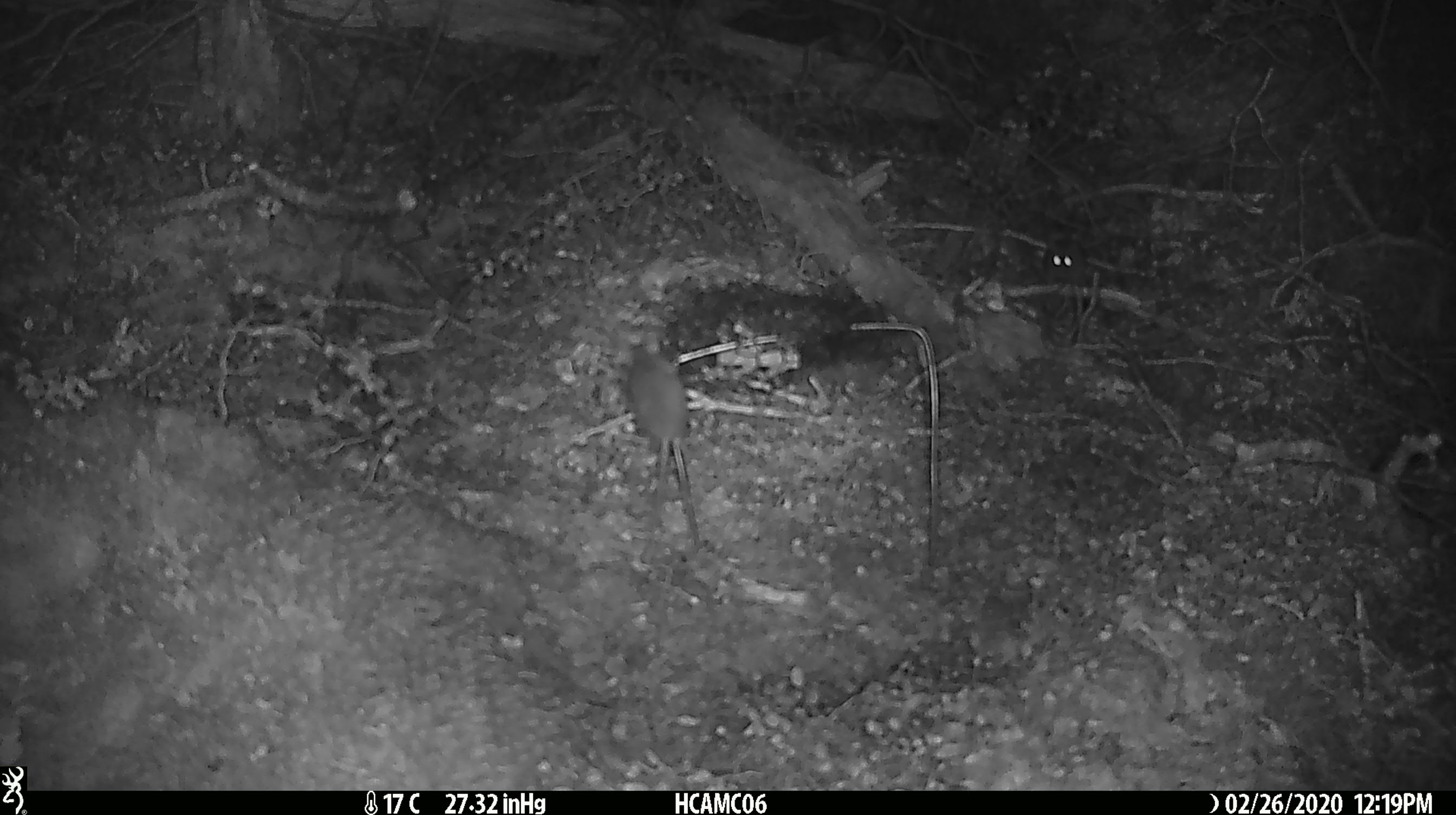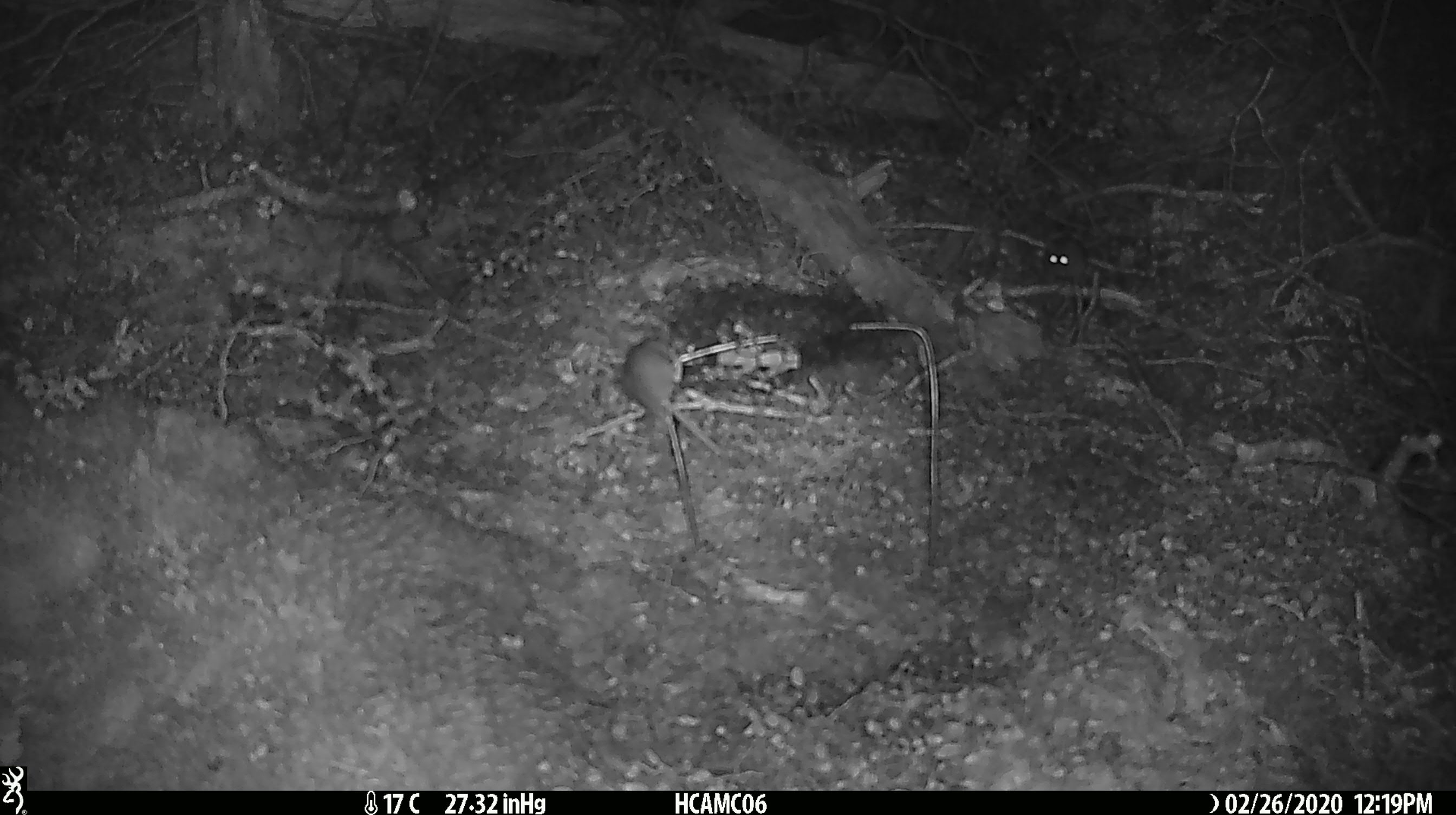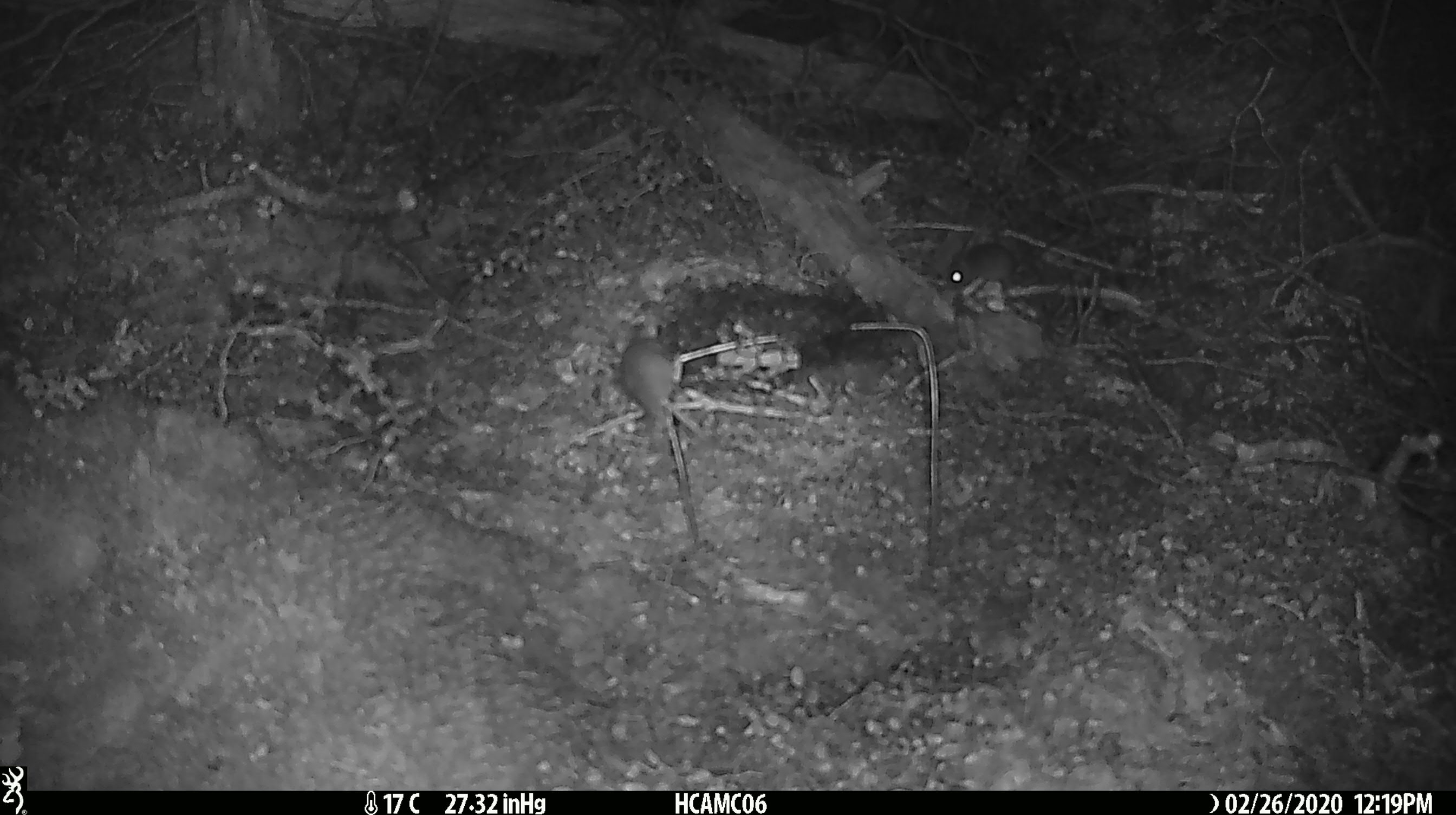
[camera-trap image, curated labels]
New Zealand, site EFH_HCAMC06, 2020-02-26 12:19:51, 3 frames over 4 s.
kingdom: Animalia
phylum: Chordata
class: Mammalia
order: Rodentia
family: Muridae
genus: Mus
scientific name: Mus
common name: mouse